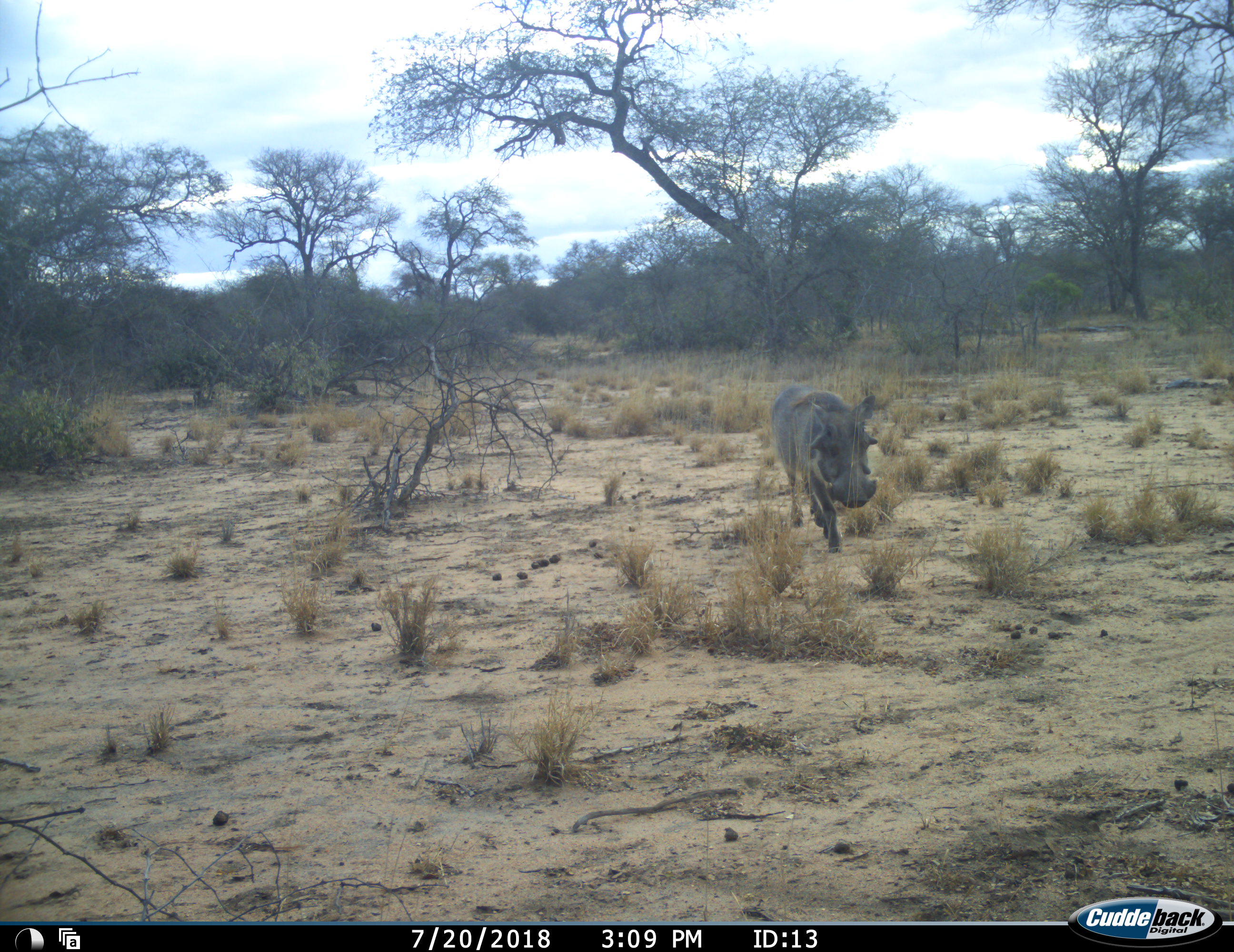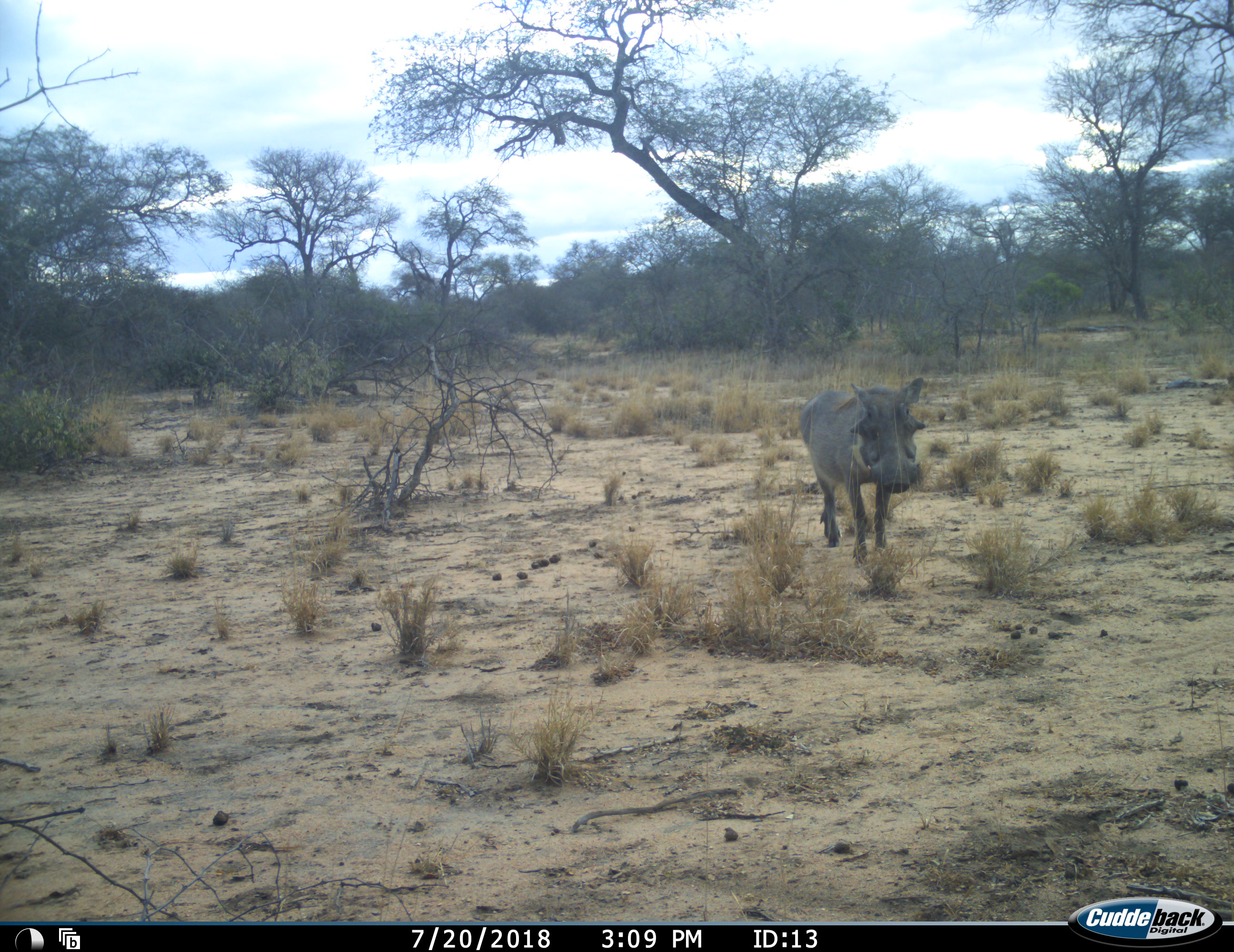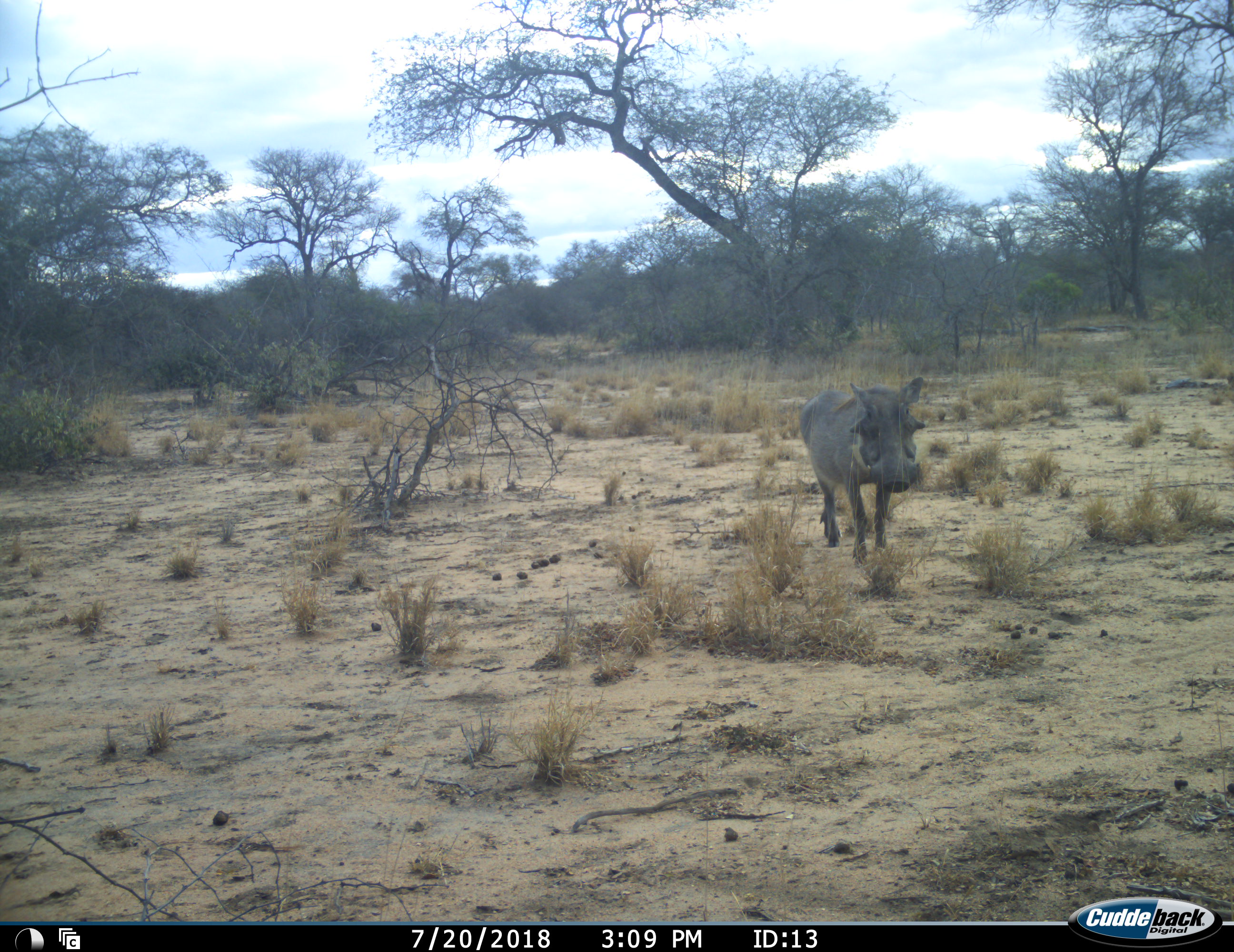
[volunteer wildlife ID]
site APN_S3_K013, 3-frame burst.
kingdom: Animalia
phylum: Chordata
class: Mammalia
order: Artiodactyla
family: Suidae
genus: Phacochoerus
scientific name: Phacochoerus africanus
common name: warthog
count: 1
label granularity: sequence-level